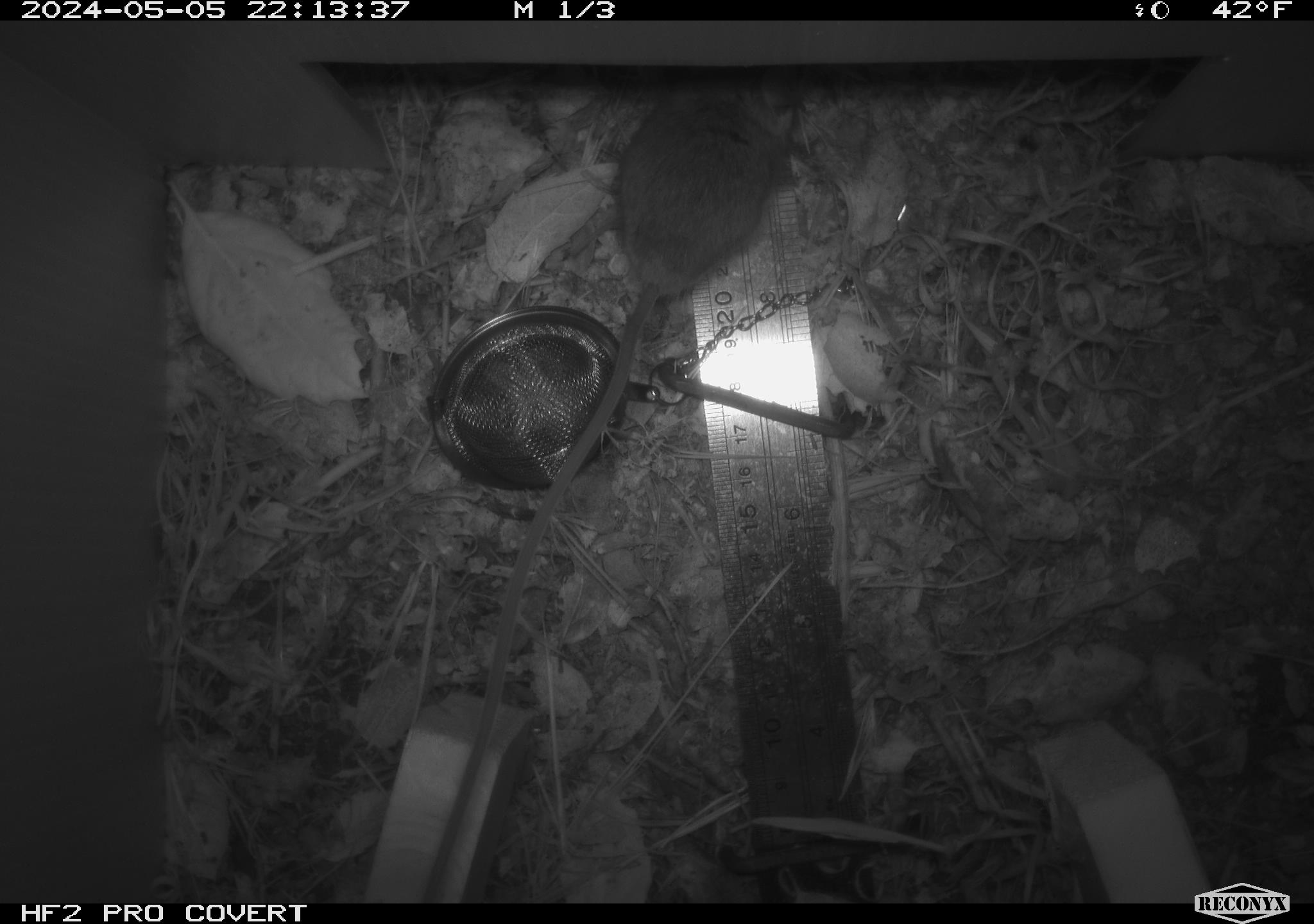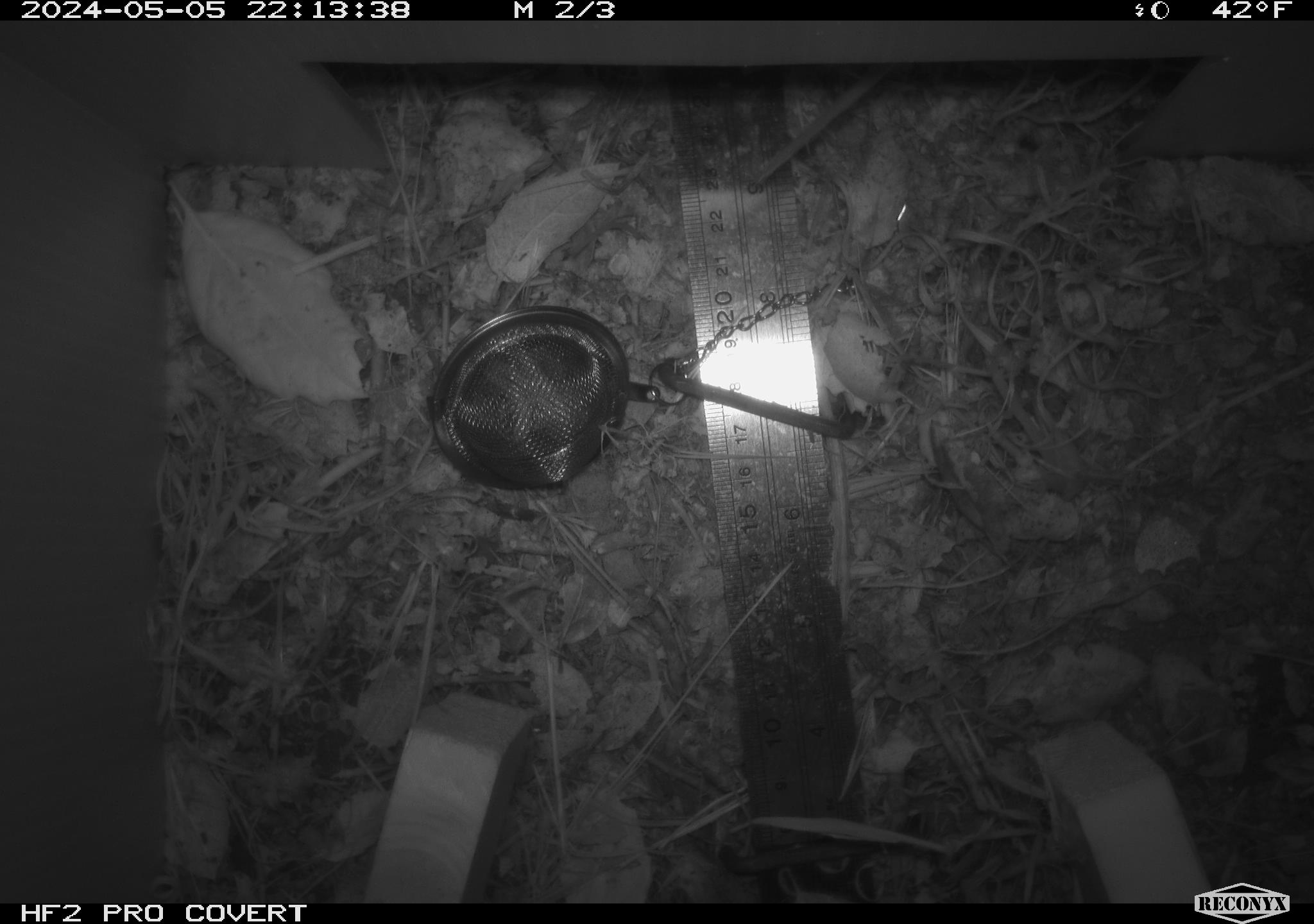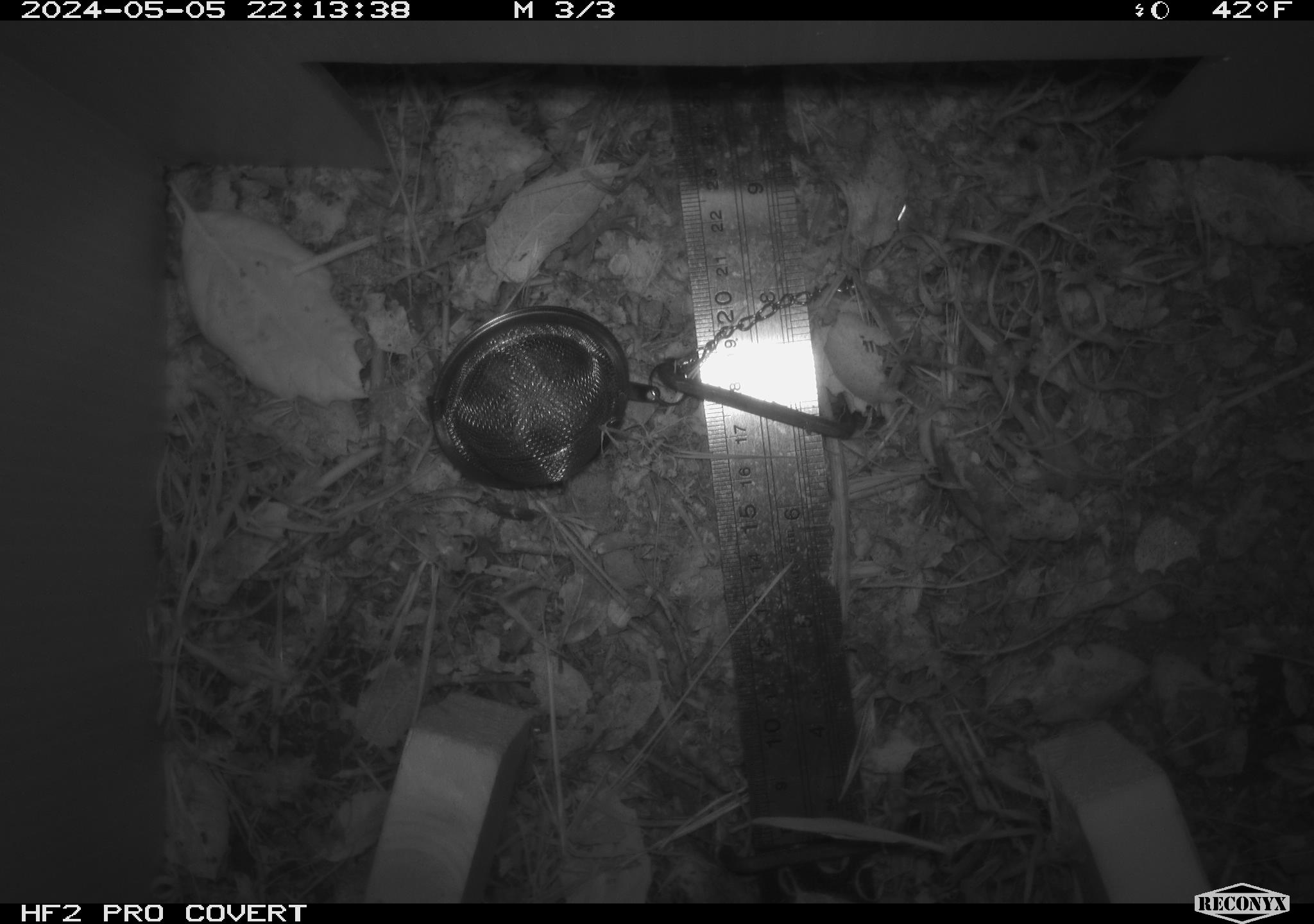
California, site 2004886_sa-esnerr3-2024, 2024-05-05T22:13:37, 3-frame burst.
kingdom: Animalia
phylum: Chordata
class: Mammalia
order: Rodentia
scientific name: Rodentia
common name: rodent